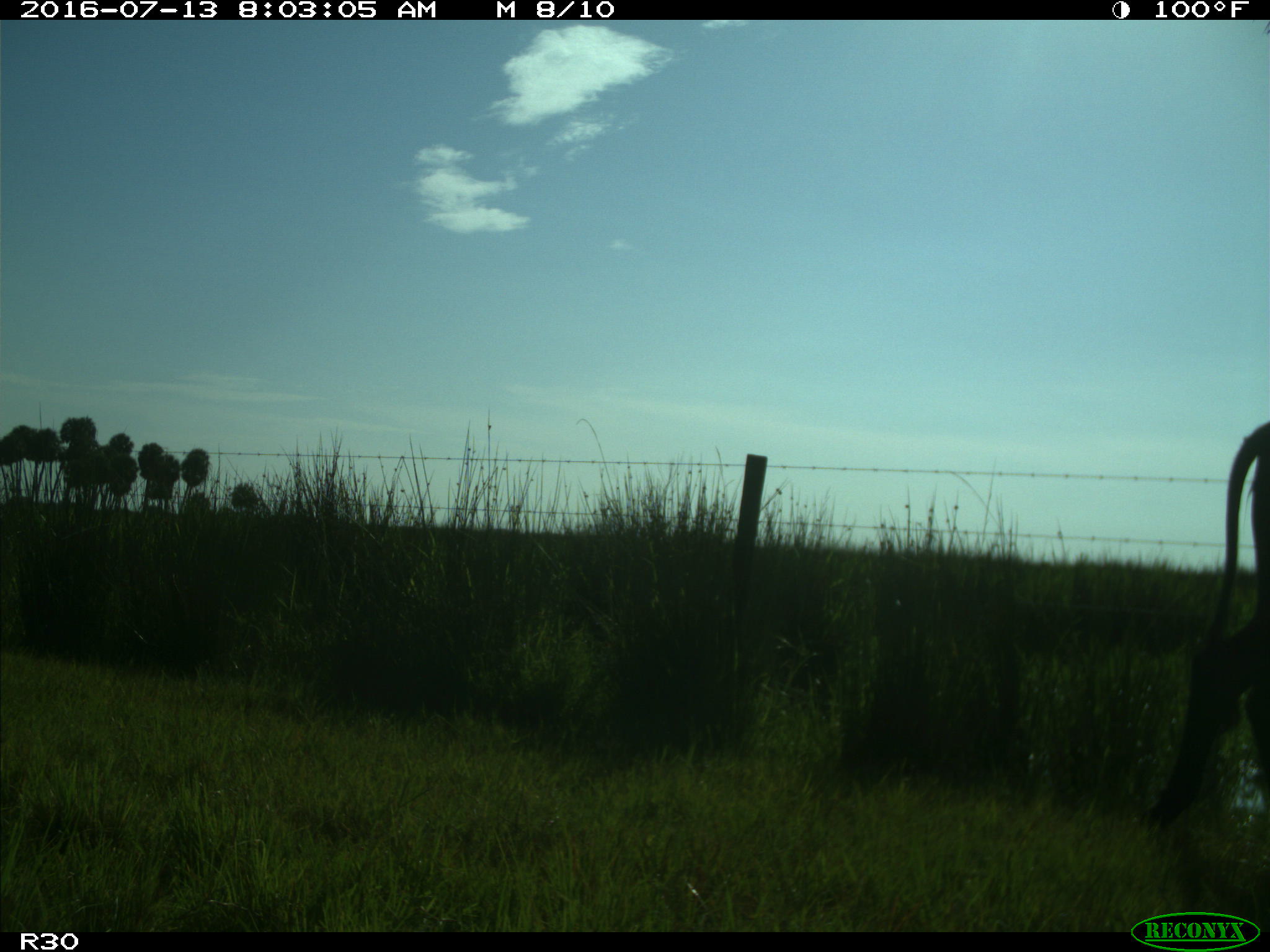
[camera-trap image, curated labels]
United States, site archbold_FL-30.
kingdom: Animalia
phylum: Chordata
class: Mammalia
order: Artiodactyla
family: Bovidae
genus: Bos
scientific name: Bos taurus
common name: domestic cow